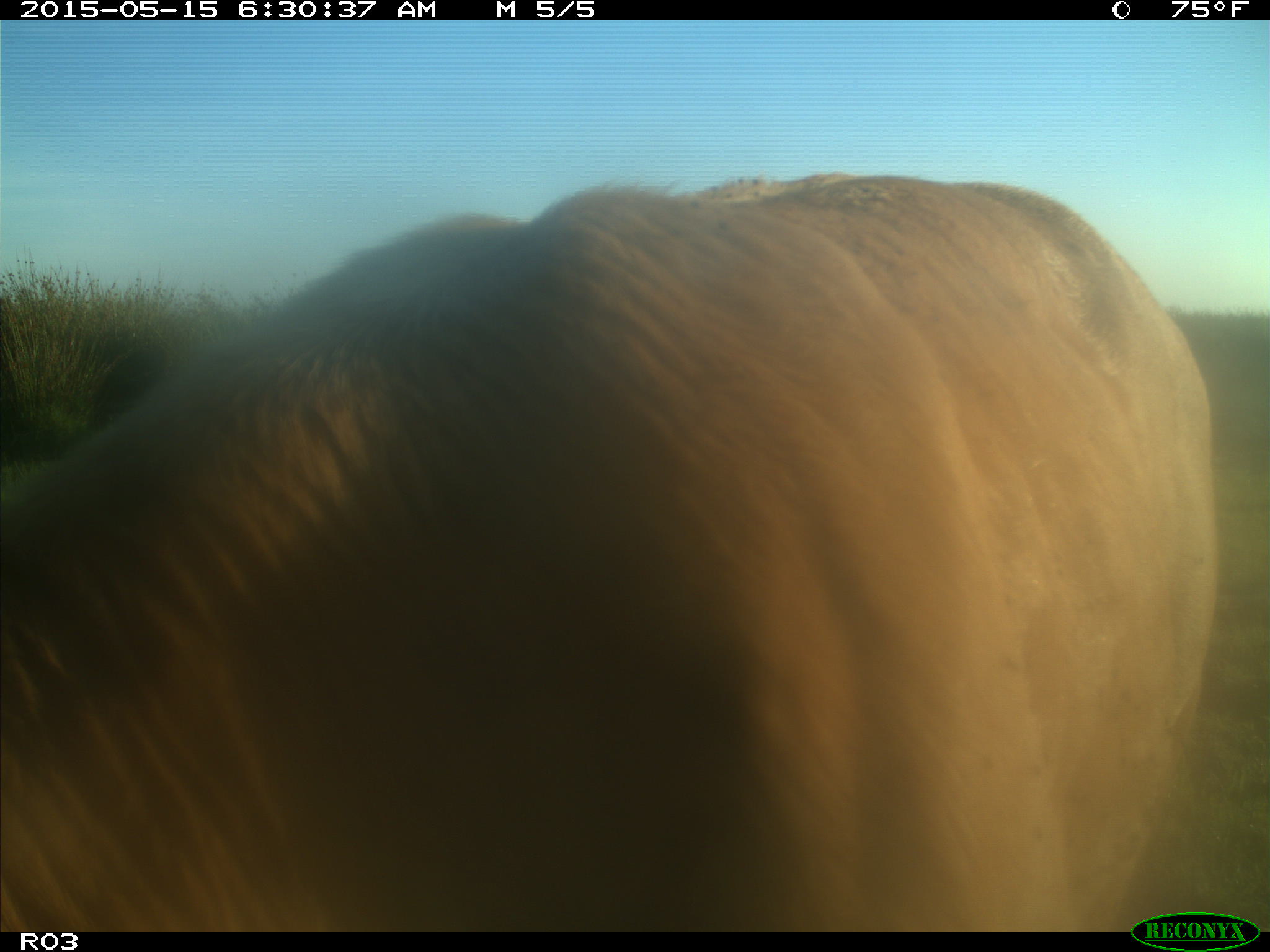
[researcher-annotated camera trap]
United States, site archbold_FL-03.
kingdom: Animalia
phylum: Chordata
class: Mammalia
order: Artiodactyla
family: Bovidae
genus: Bos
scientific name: Bos taurus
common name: domestic cow